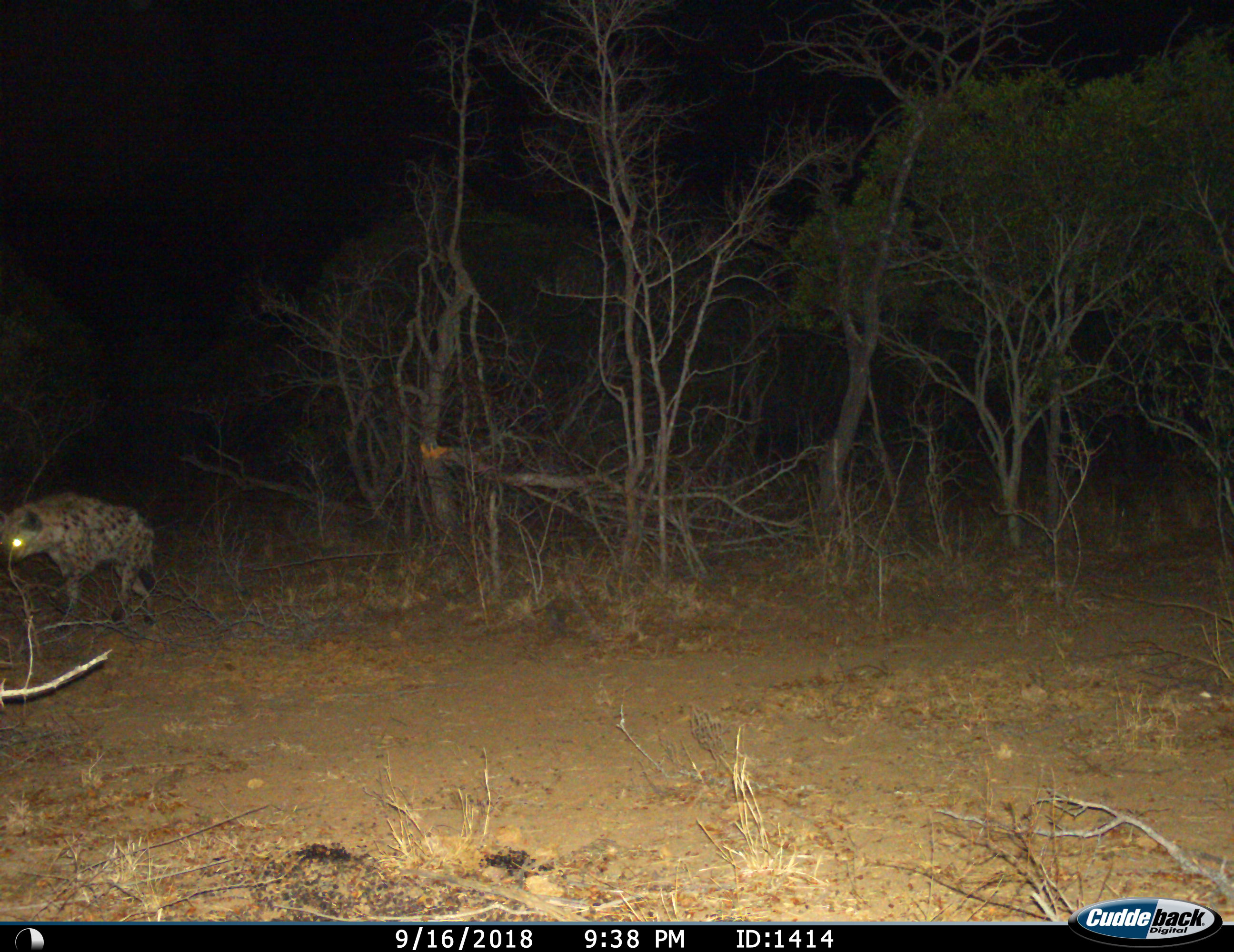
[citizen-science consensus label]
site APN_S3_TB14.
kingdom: Animalia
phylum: Chordata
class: Mammalia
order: Carnivora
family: Hyaenidae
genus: Crocuta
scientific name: Crocuta crocuta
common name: spotted hyena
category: hyenaspotted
Hyenaspotted (spotted hyena) (Crocuta crocuta), count 1. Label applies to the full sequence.